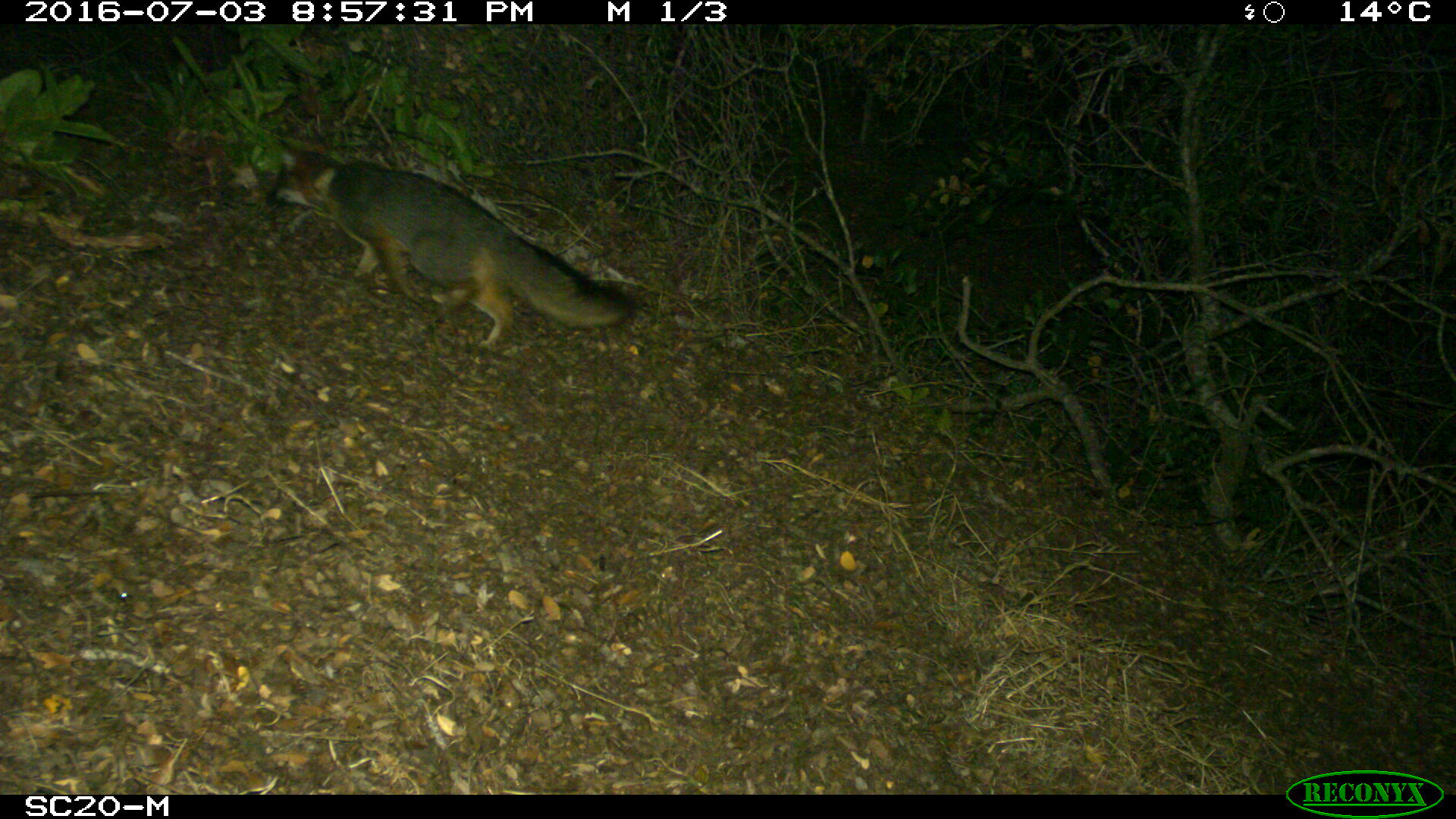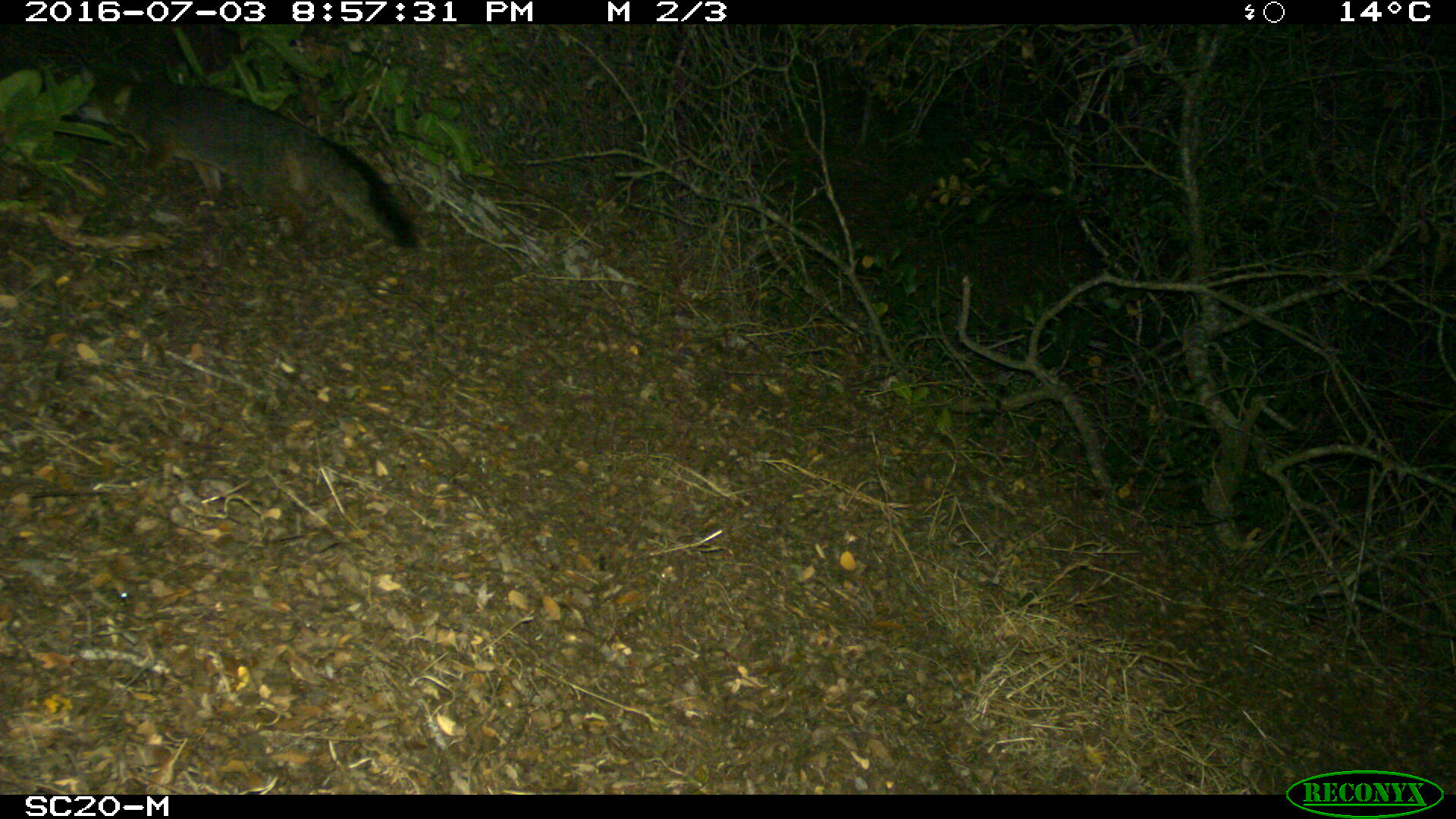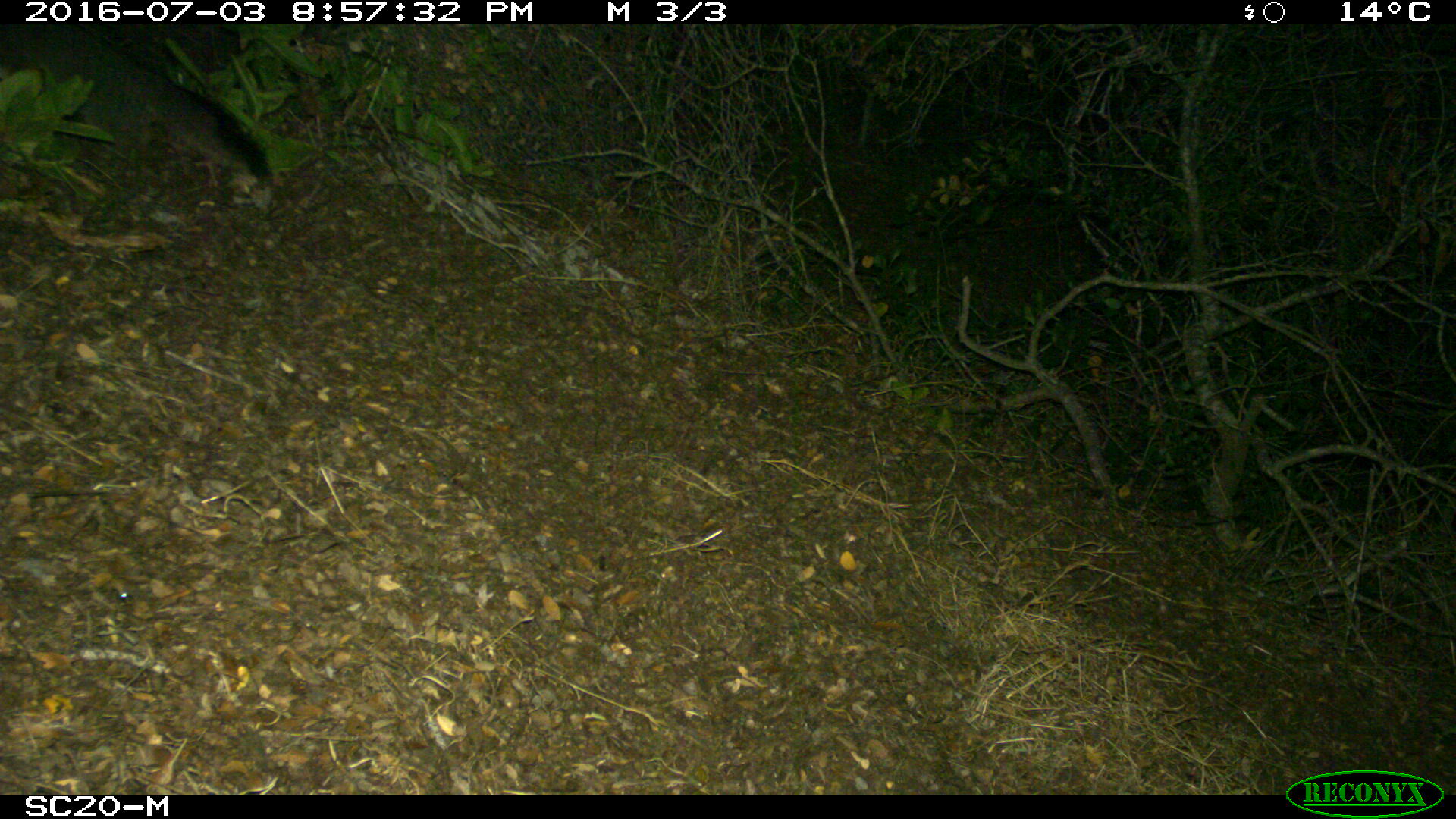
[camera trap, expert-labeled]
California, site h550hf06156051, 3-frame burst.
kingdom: Animalia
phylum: Chordata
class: Mammalia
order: Carnivora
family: Canidae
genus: Urocyon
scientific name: Urocyon littoralis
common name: island fox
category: fox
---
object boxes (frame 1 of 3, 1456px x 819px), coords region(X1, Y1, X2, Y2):
fox: region(265, 140, 641, 347)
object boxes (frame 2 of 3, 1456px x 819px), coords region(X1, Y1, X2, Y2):
fox: region(74, 56, 422, 250)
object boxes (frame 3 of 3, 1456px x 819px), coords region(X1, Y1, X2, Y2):
fox: region(1, 26, 272, 177)